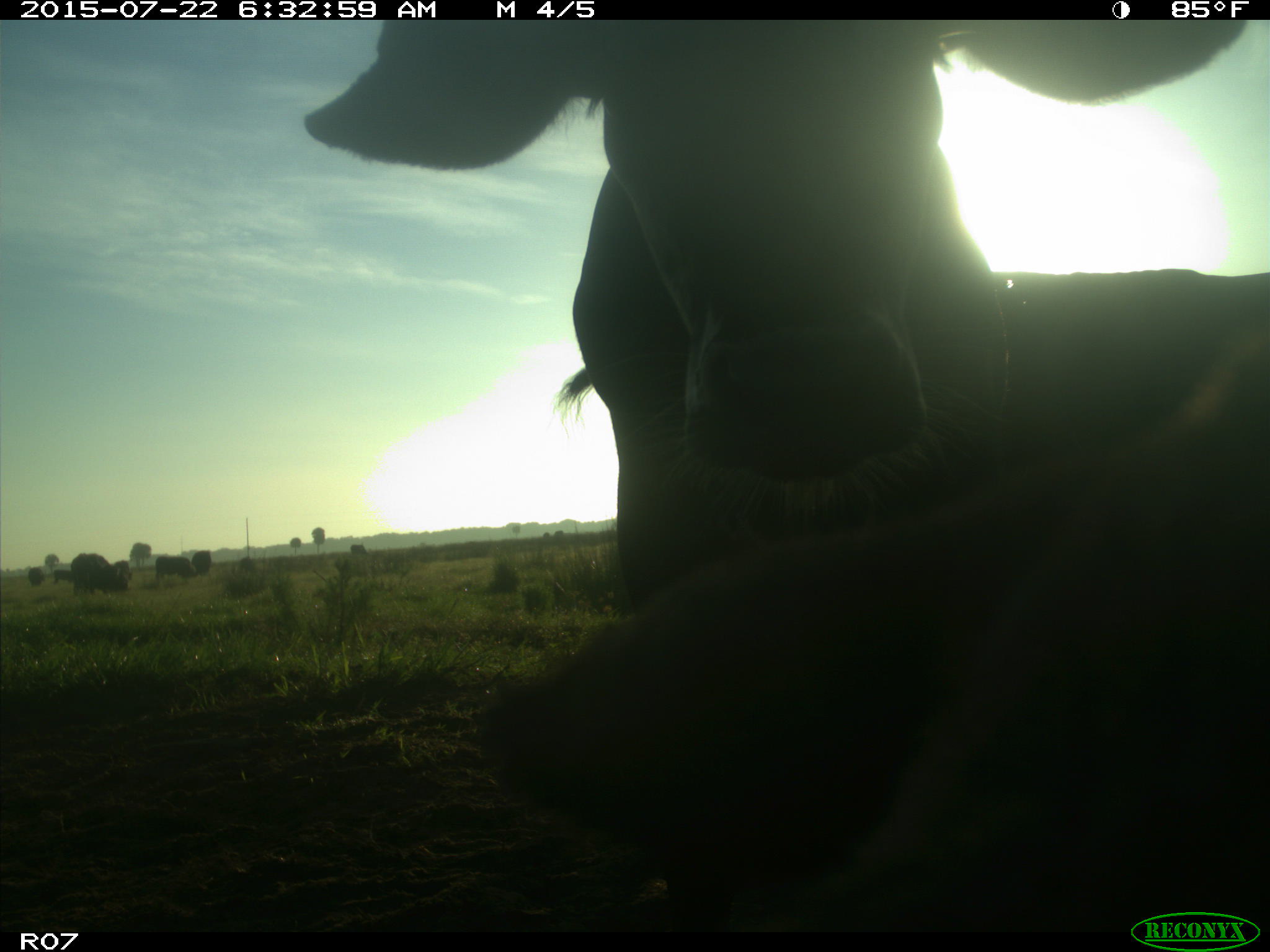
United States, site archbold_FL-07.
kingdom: Animalia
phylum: Chordata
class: Mammalia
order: Artiodactyla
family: Cervidae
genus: Odocoileus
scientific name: Odocoileus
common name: deer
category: unidentified deer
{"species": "unidentified deer (deer) (Odocoileus)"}